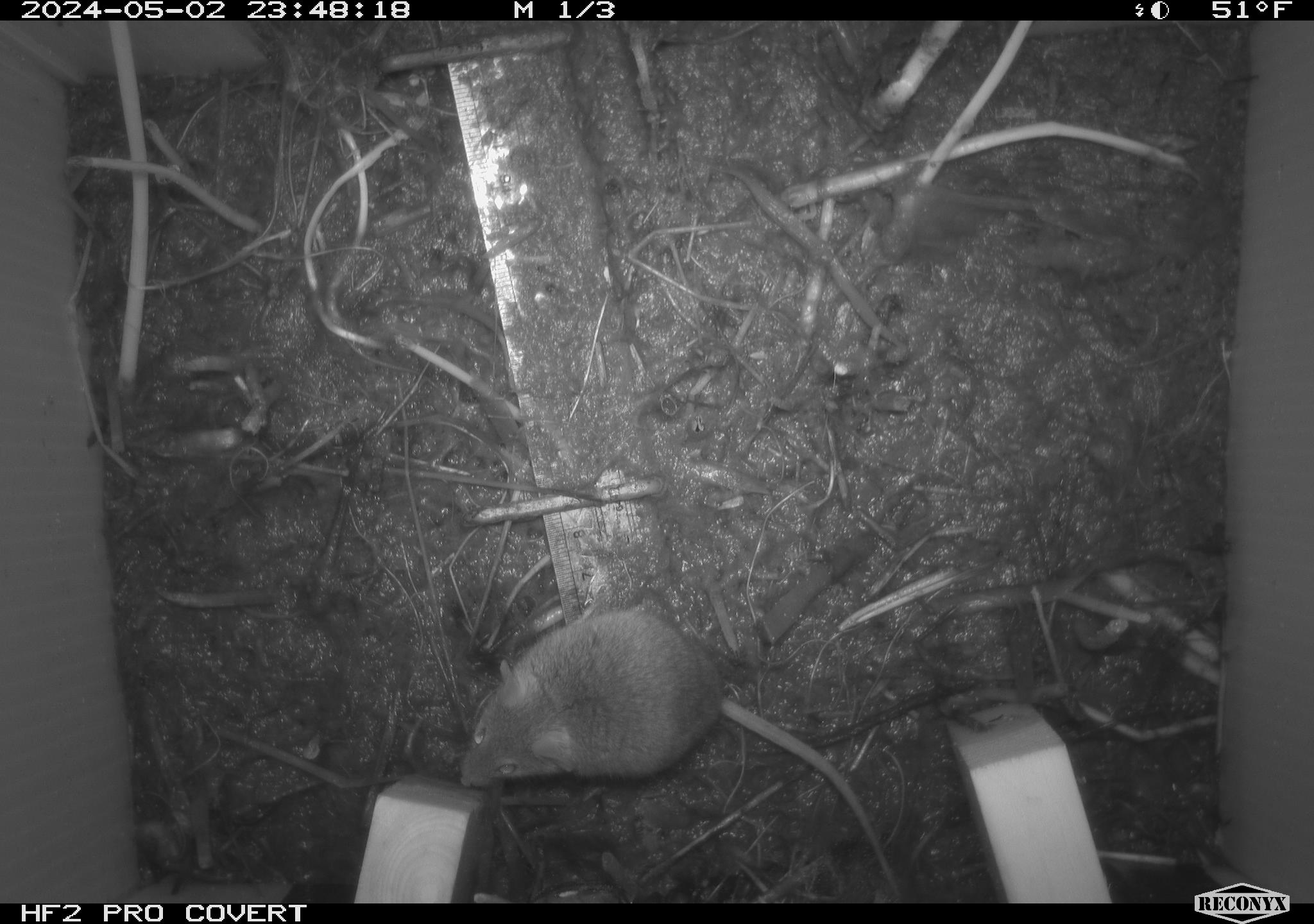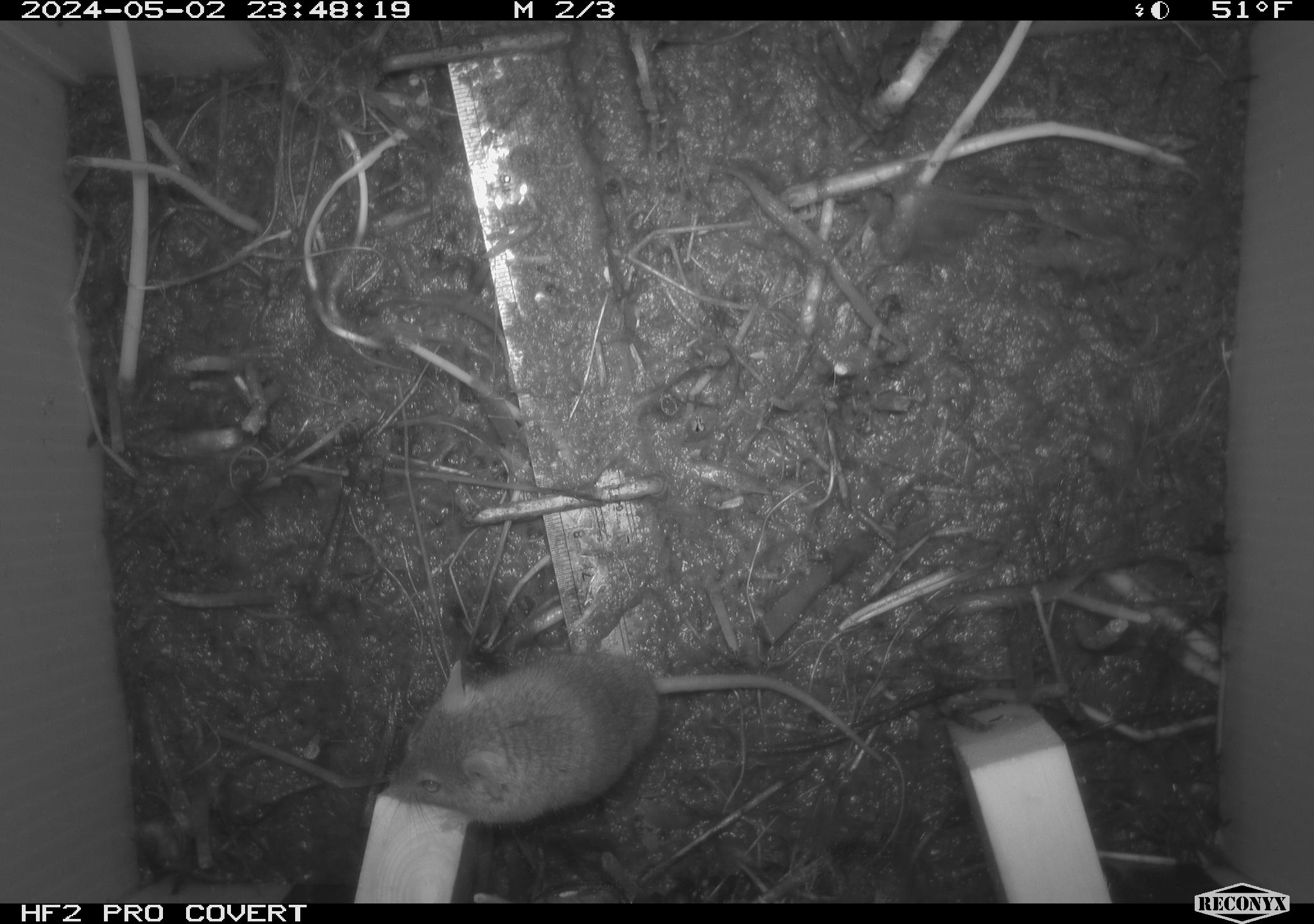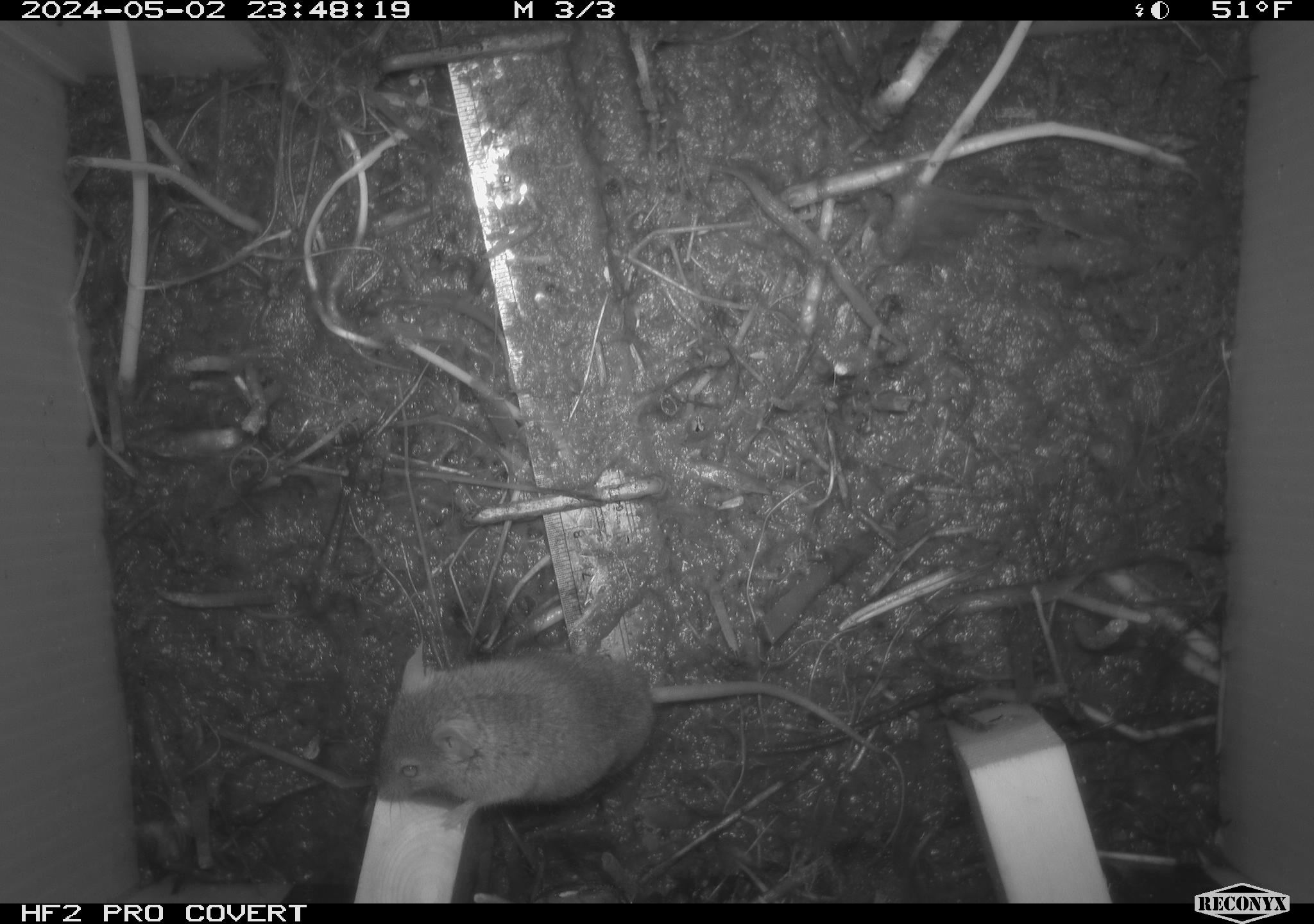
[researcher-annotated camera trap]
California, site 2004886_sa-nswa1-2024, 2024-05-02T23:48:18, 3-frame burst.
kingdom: Animalia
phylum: Chordata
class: Mammalia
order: Rodentia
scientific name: Rodentia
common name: mouse species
Mouse species (Rodentia).